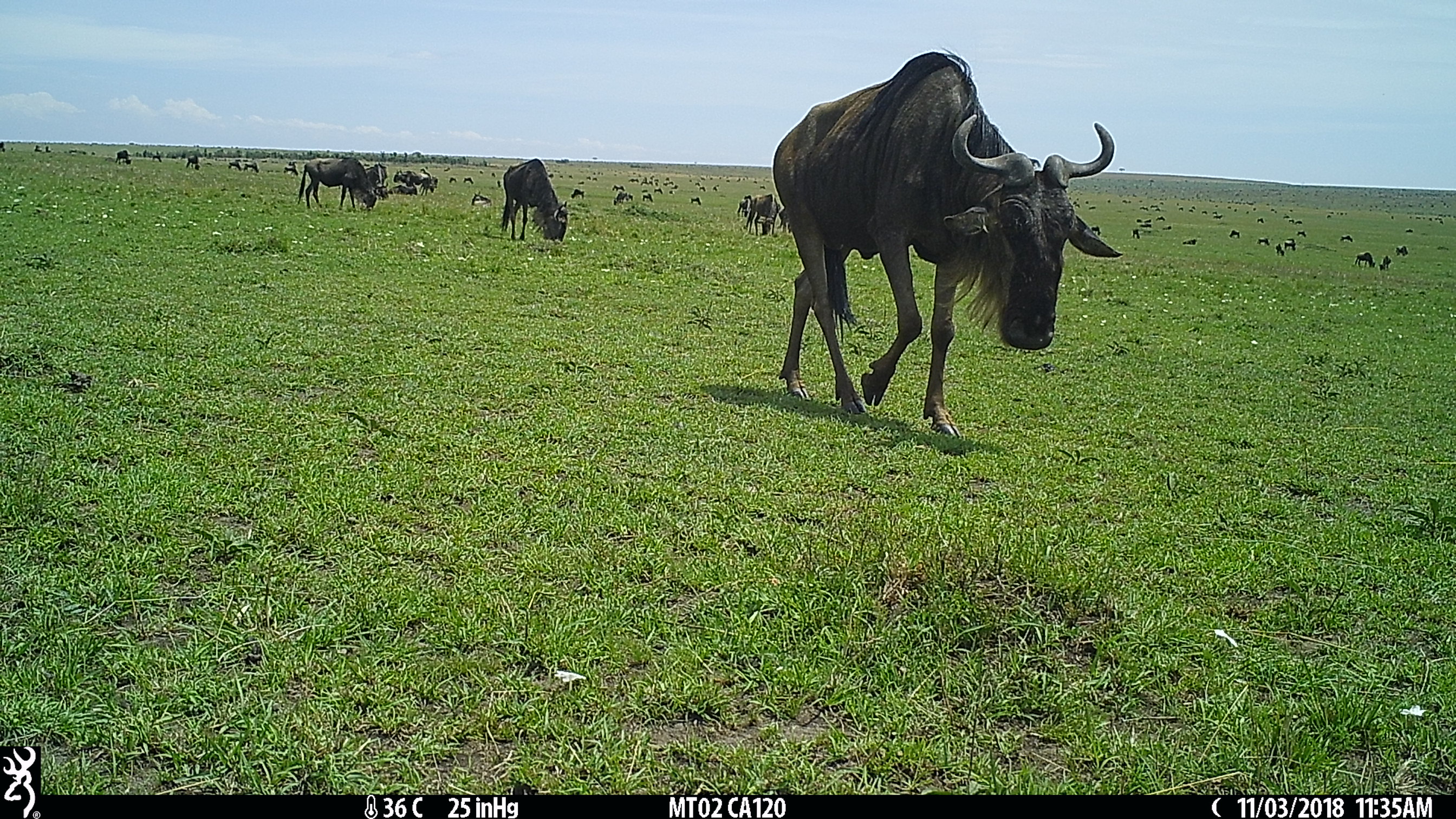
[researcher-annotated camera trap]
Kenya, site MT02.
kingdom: Animalia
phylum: Chordata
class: Mammalia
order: Artiodactyla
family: Bovidae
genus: Connochaetes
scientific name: Connochaetes taurinus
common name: blue wildebeest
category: wildebeest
Wildebeest (blue wildebeest) (Connochaetes taurinus).